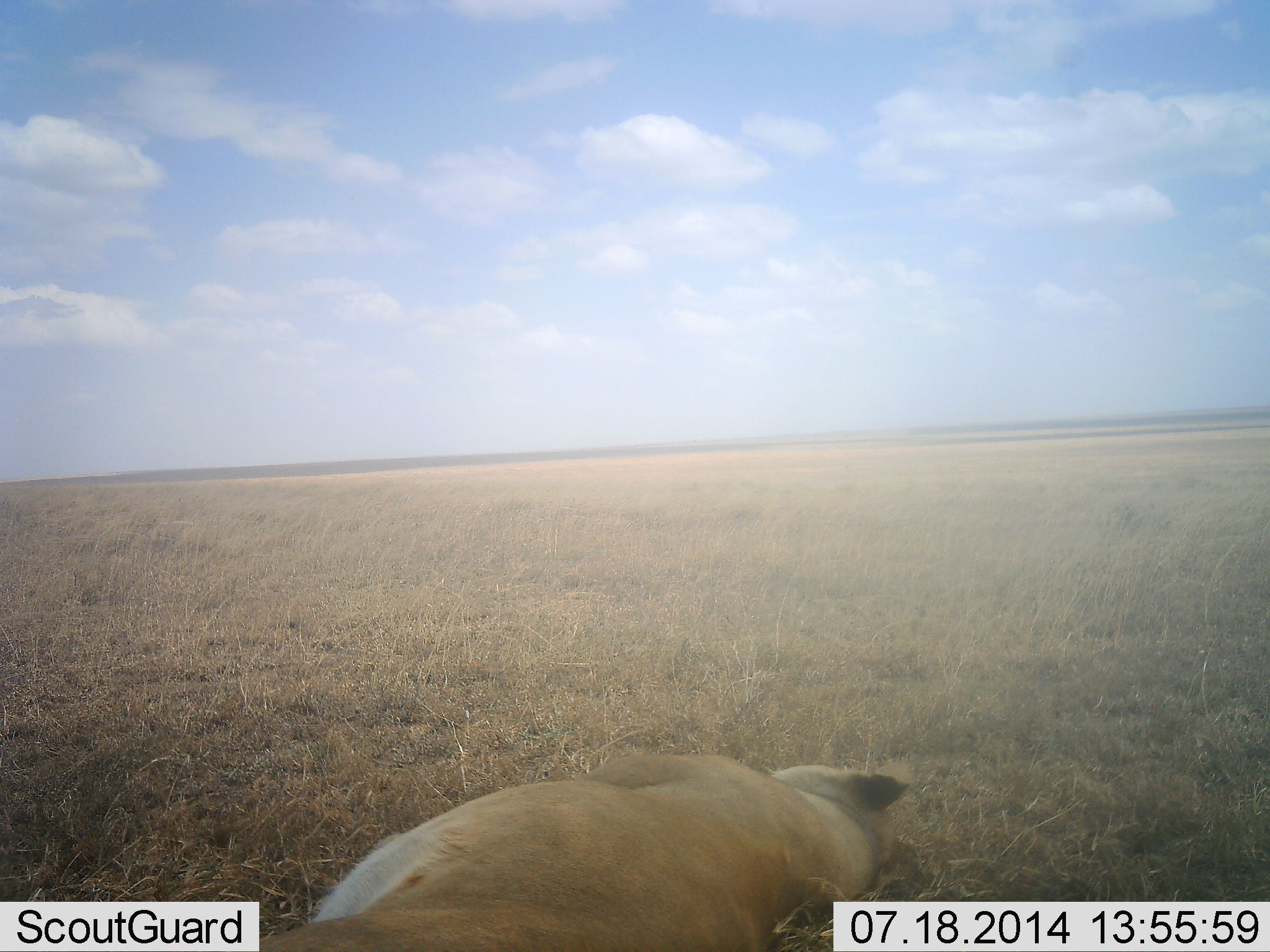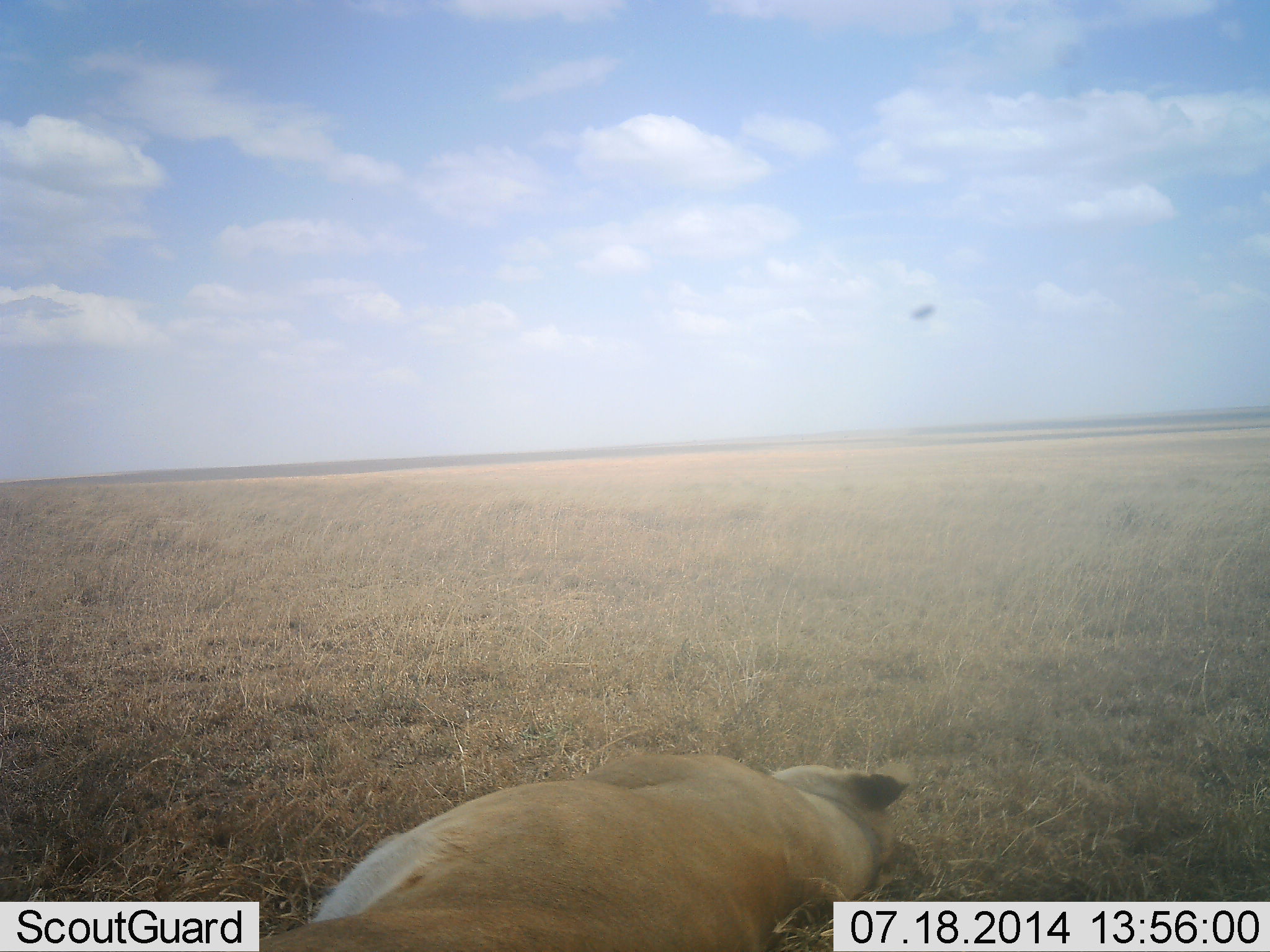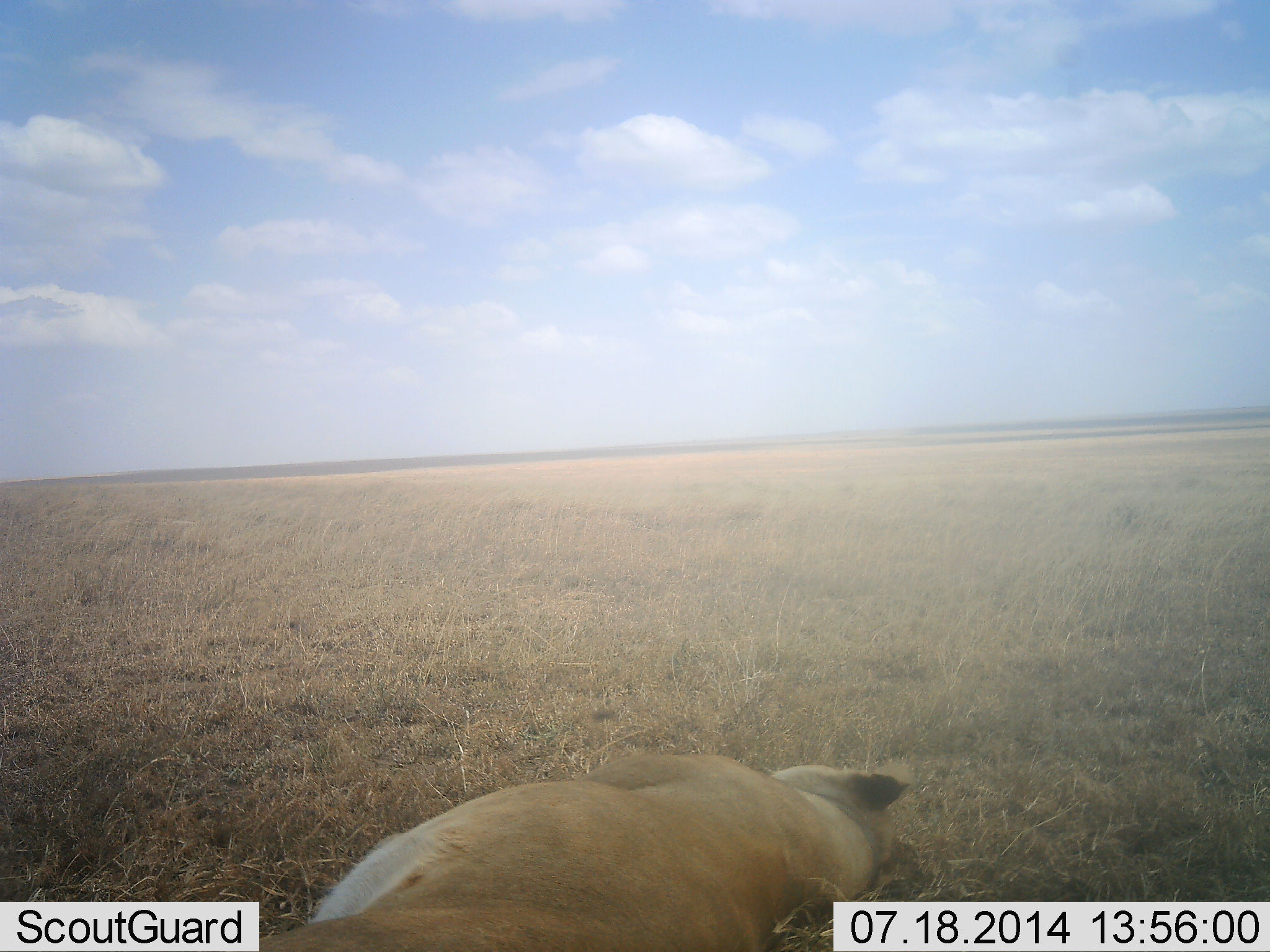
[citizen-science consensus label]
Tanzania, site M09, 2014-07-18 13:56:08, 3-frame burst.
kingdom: Animalia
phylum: Chordata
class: Mammalia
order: Carnivora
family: Felidae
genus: Panthera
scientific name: Panthera leo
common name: lion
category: lionfemale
Lionfemale (lion) (Panthera leo), count 1. Behavior (volunteer vote fractions): standing 0%, resting 100%, moving 0%, interacting 0%. Young present (vote fraction): 0%. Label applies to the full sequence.